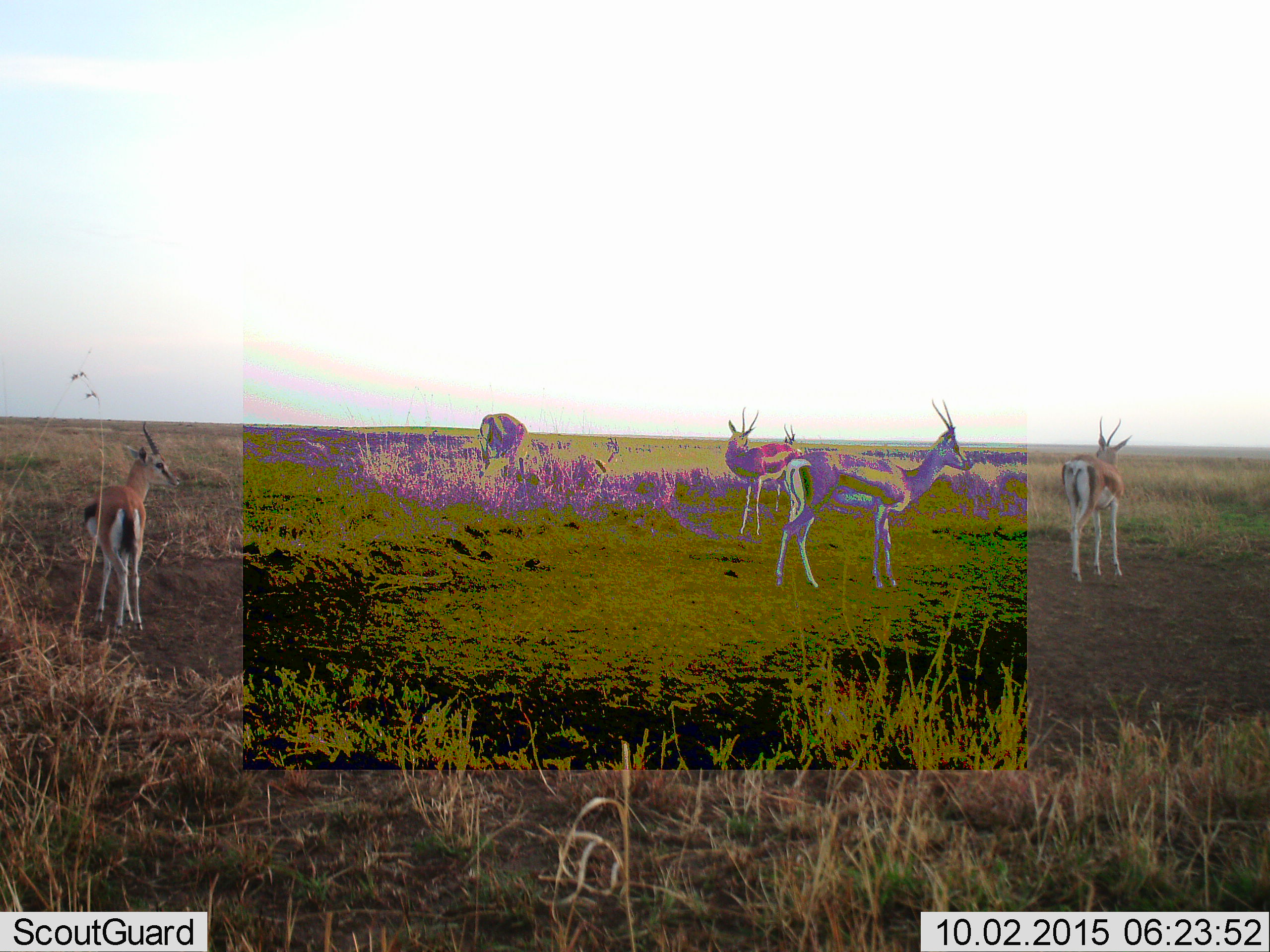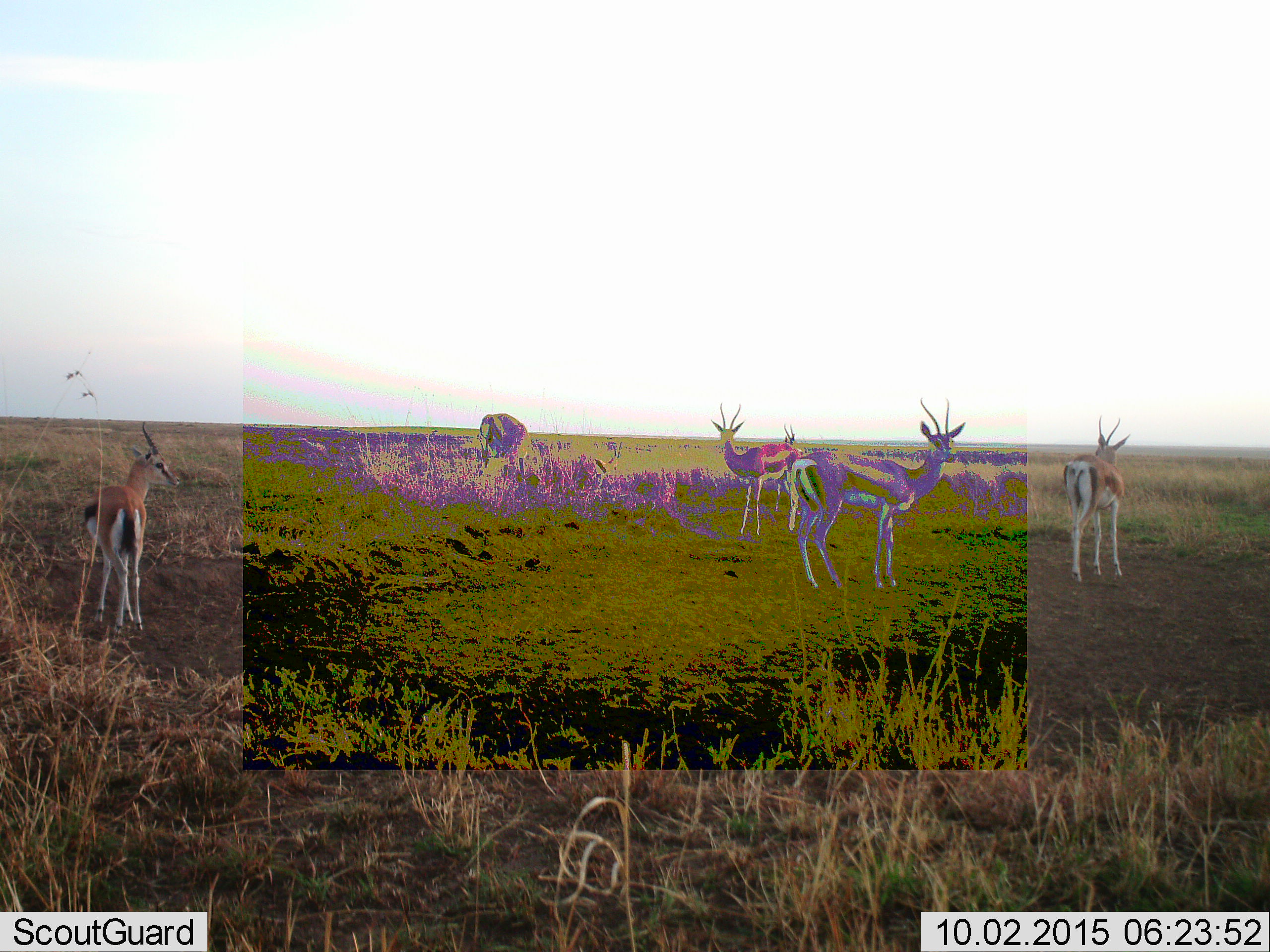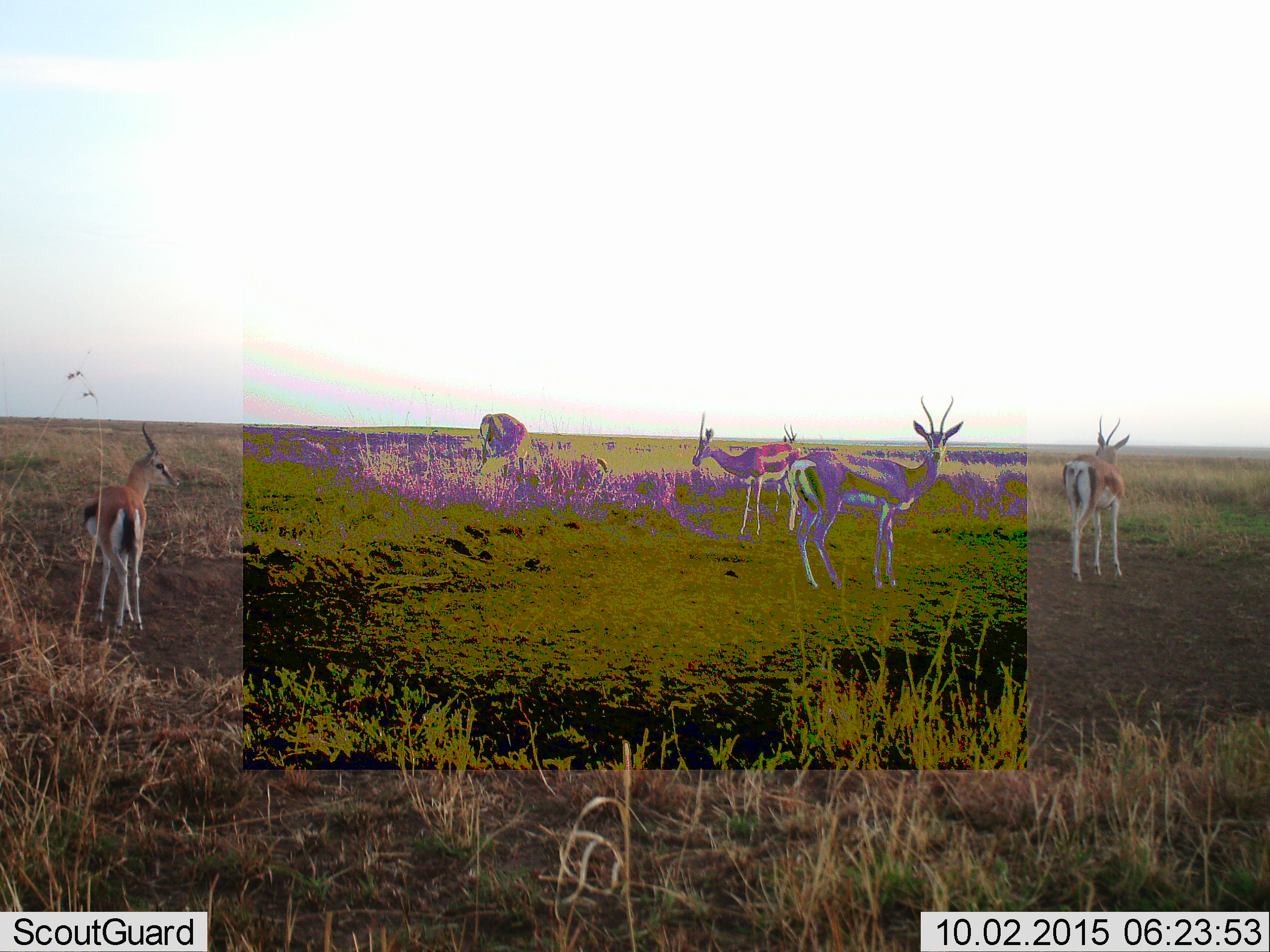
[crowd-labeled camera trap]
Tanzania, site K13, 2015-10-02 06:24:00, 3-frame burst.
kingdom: Animalia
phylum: Chordata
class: Mammalia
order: Artiodactyla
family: Bovidae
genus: Eudorcas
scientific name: Eudorcas thomsonii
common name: thomson's gazelle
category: gazellethomsons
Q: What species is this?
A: Gazellethomsons (thomson's gazelle) (Eudorcas thomsonii).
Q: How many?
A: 7.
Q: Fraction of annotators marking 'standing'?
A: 100%.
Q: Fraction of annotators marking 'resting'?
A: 0%.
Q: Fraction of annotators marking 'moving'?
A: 20%.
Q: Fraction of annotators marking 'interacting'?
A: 30%.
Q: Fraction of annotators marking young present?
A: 20%.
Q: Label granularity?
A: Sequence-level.